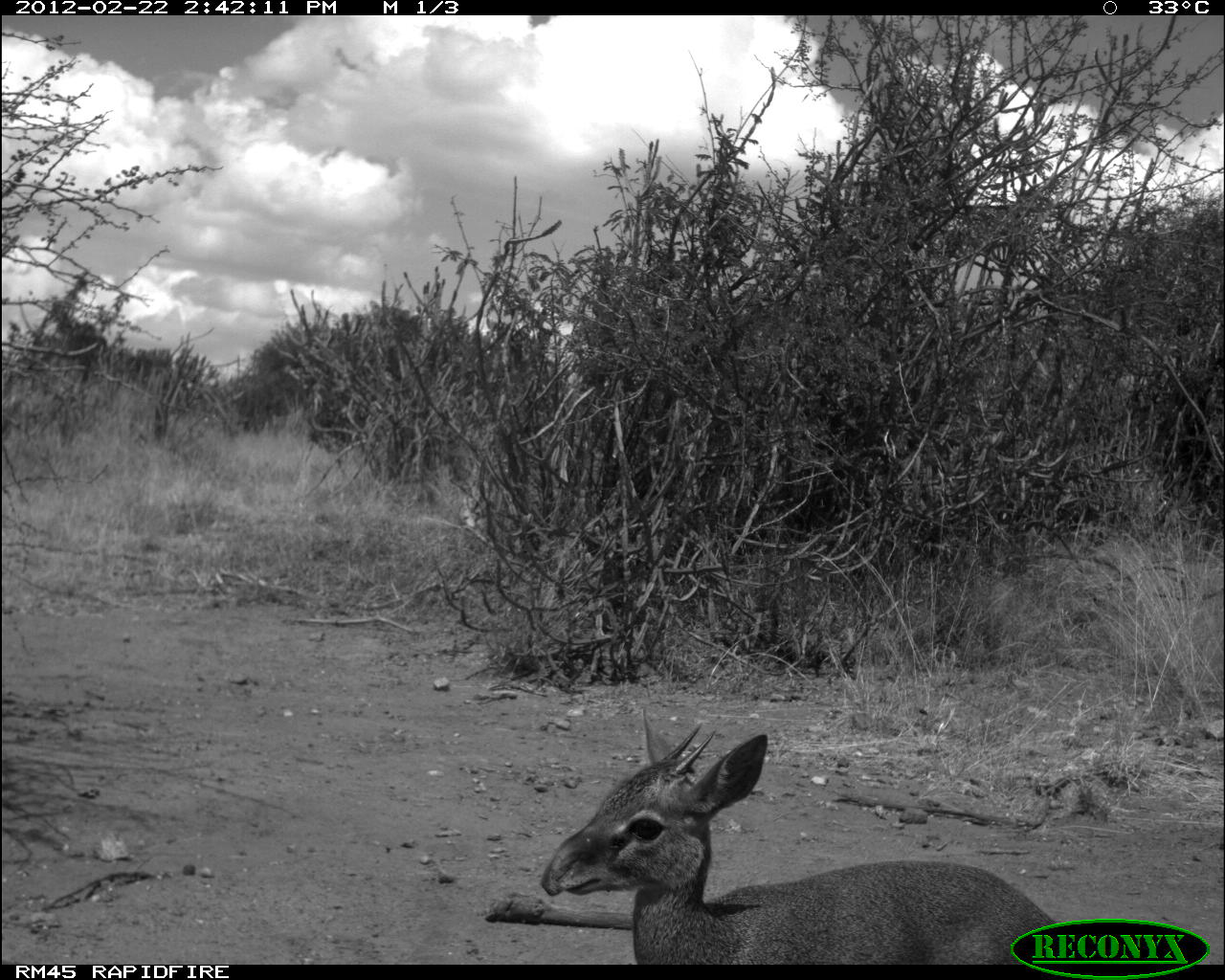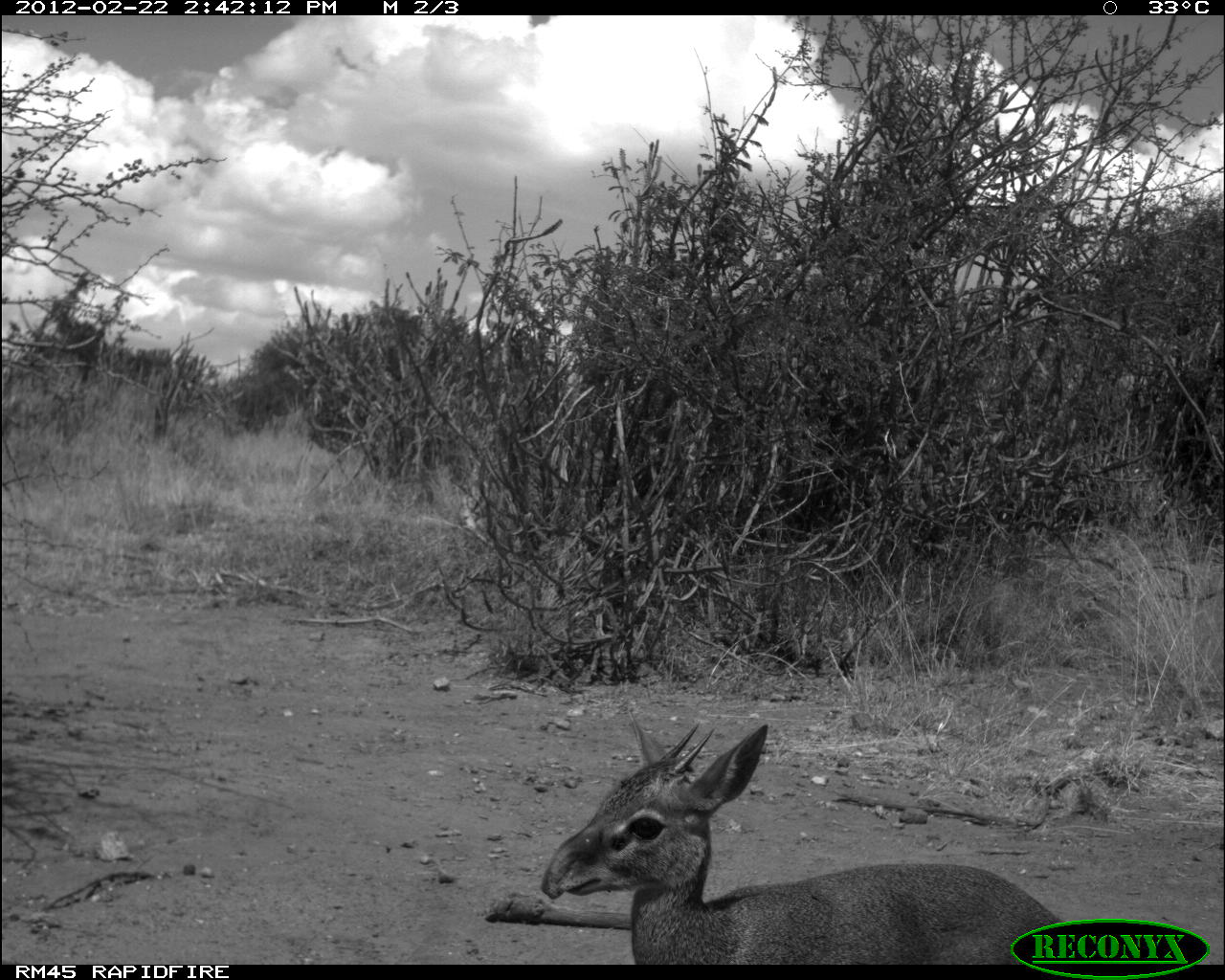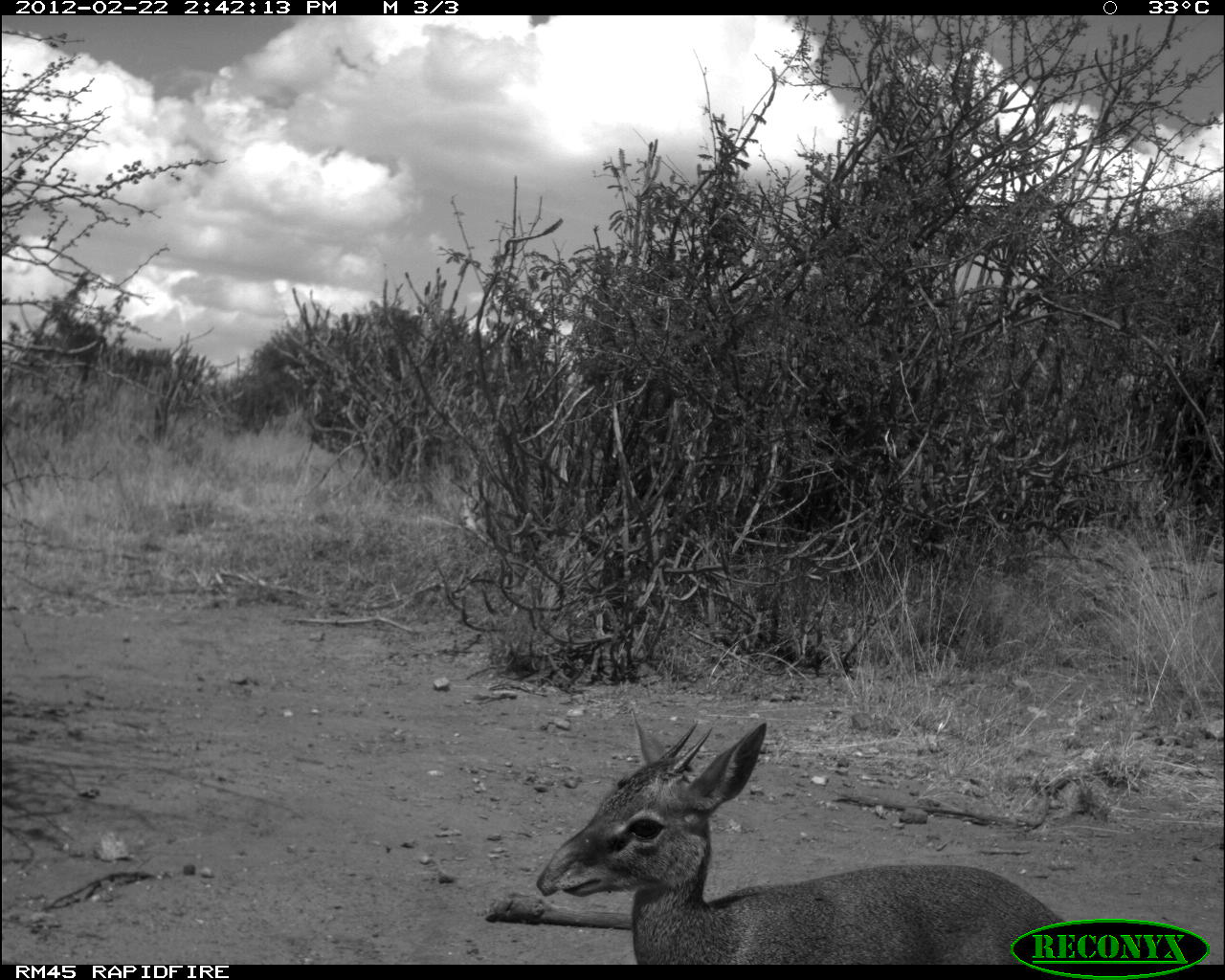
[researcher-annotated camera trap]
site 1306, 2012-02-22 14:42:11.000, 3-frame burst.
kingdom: Animalia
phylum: Chordata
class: Mammalia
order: Artiodactyla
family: Bovidae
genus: Madoqua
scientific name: Madoqua guentheri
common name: günther's dik-dik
Madoqua guentheri (günther's dik-dik), count 1.